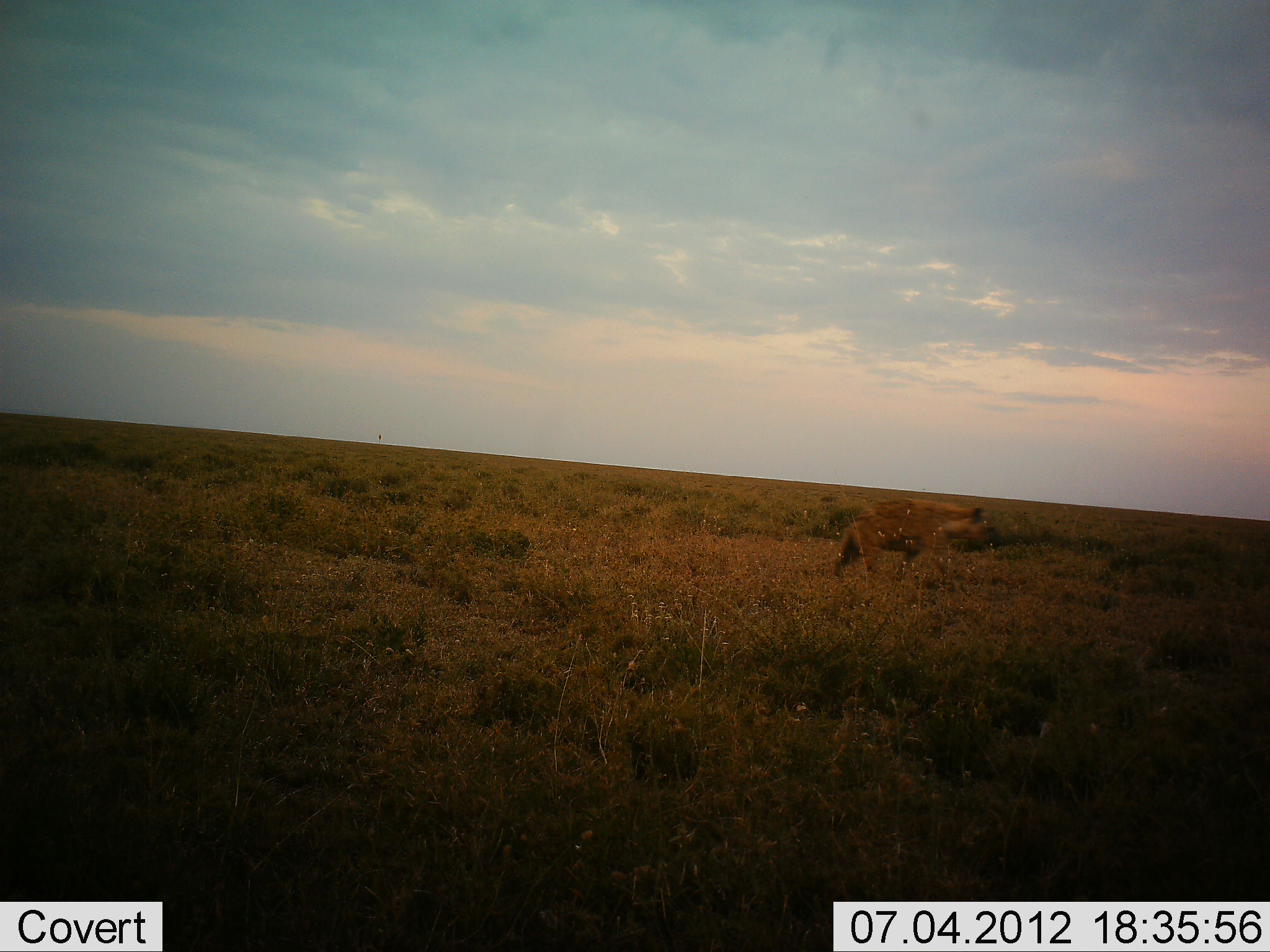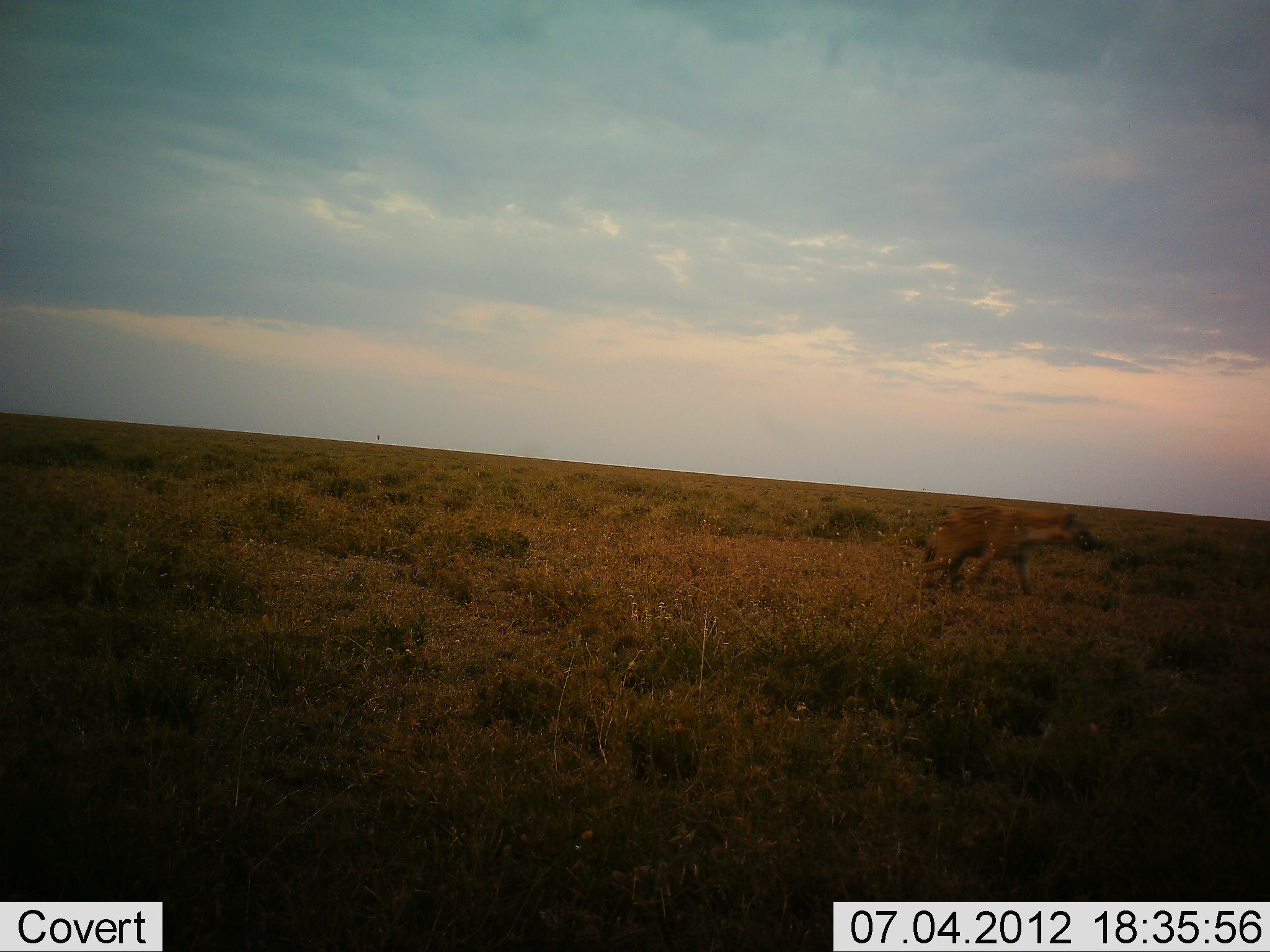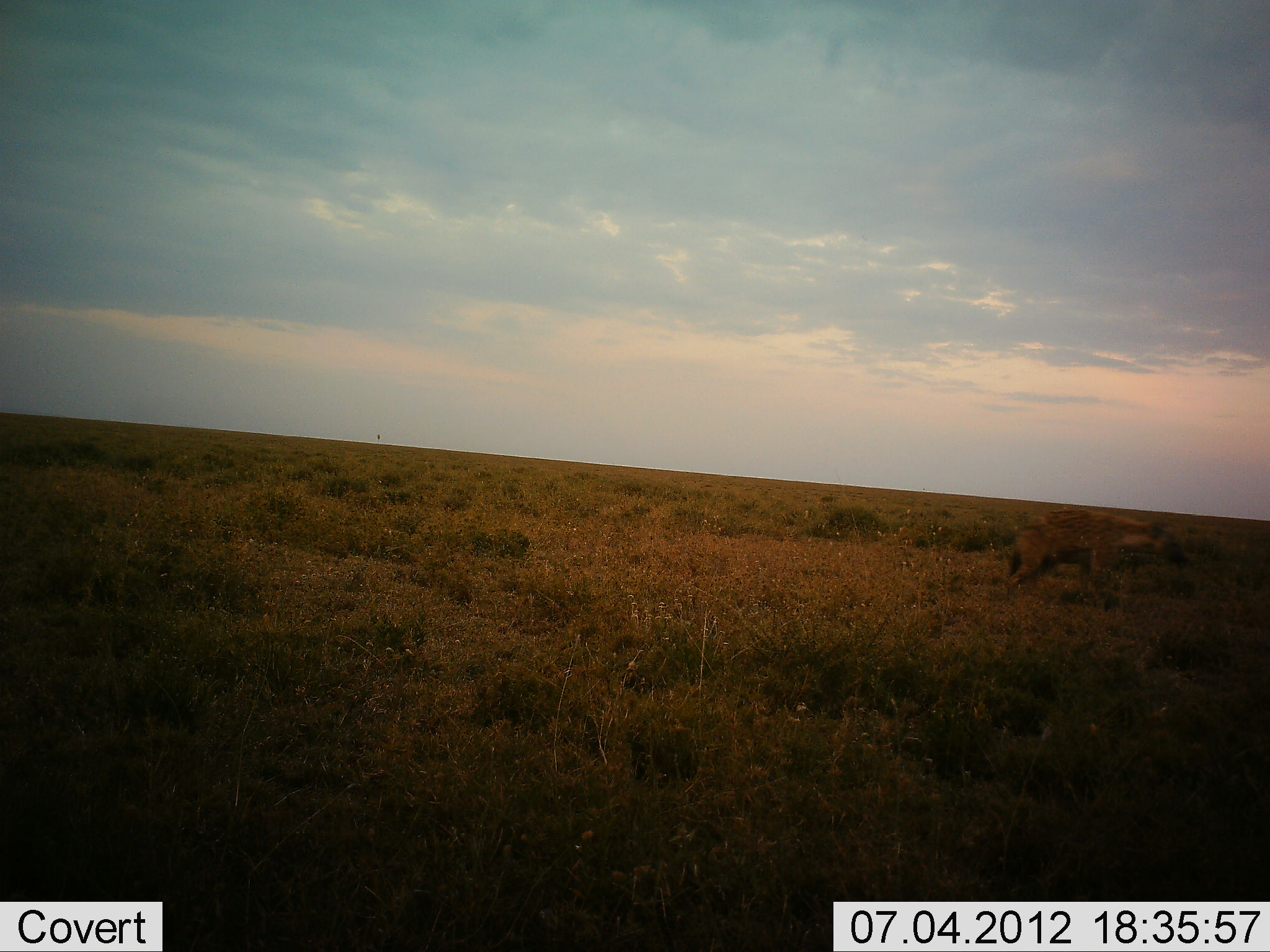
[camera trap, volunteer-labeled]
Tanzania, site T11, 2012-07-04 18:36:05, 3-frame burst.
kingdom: Animalia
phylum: Chordata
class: Mammalia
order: Carnivora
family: Hyaenidae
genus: Crocuta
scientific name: Crocuta crocuta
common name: spotted hyena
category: hyenaspotted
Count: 1.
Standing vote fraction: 10%.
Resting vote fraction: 0%.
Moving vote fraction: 90%.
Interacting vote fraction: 0%.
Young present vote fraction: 0%.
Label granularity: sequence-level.